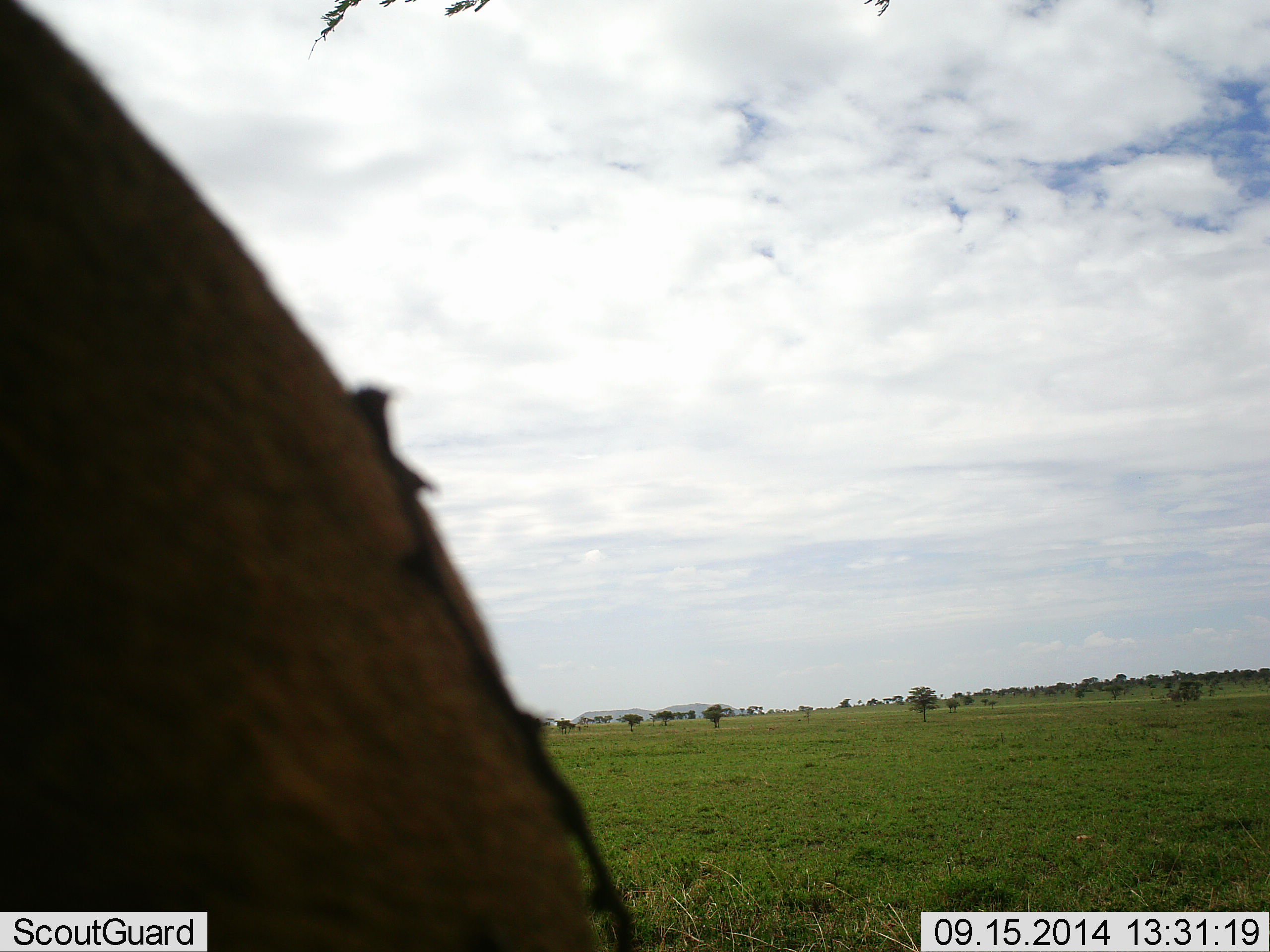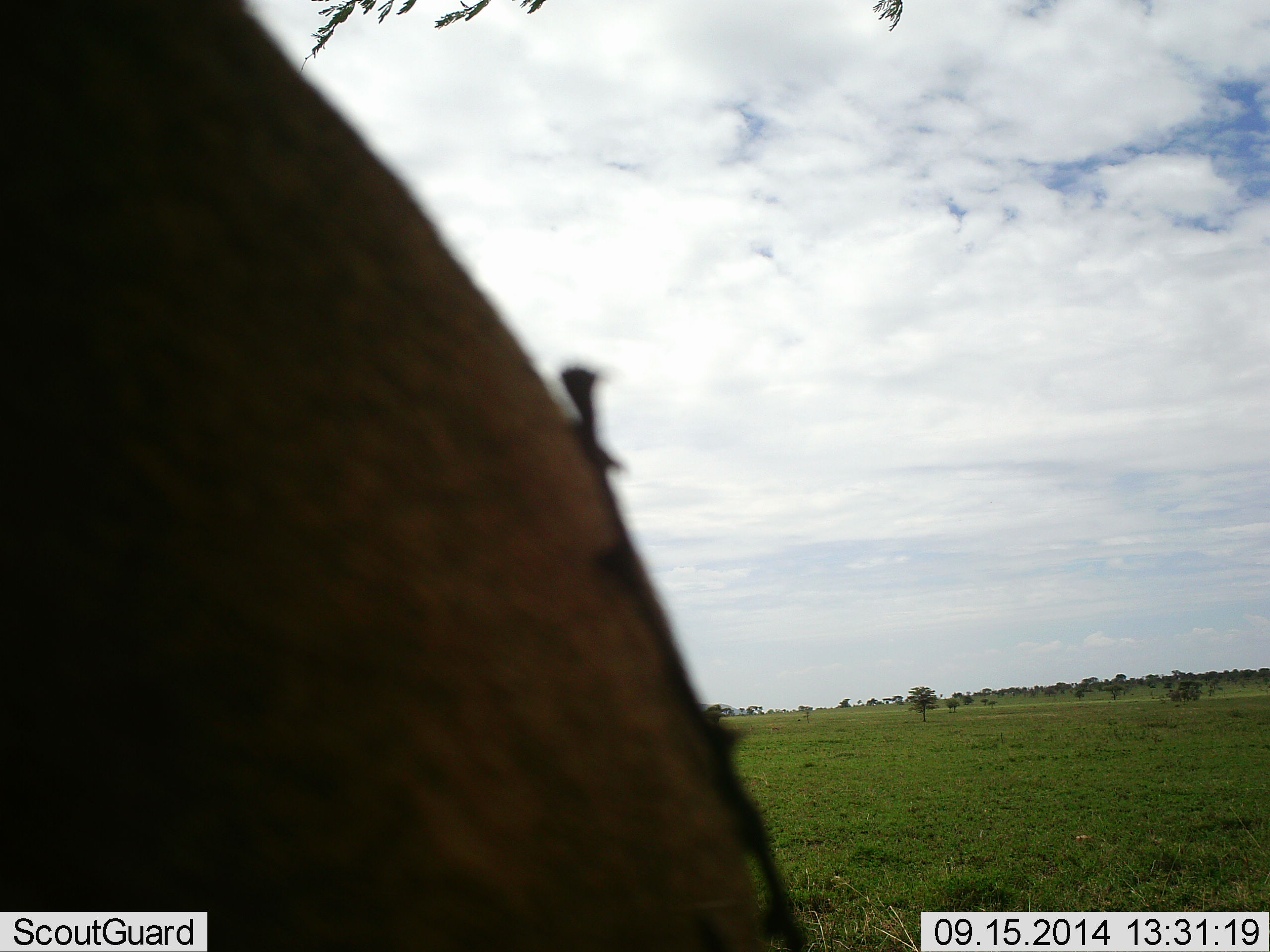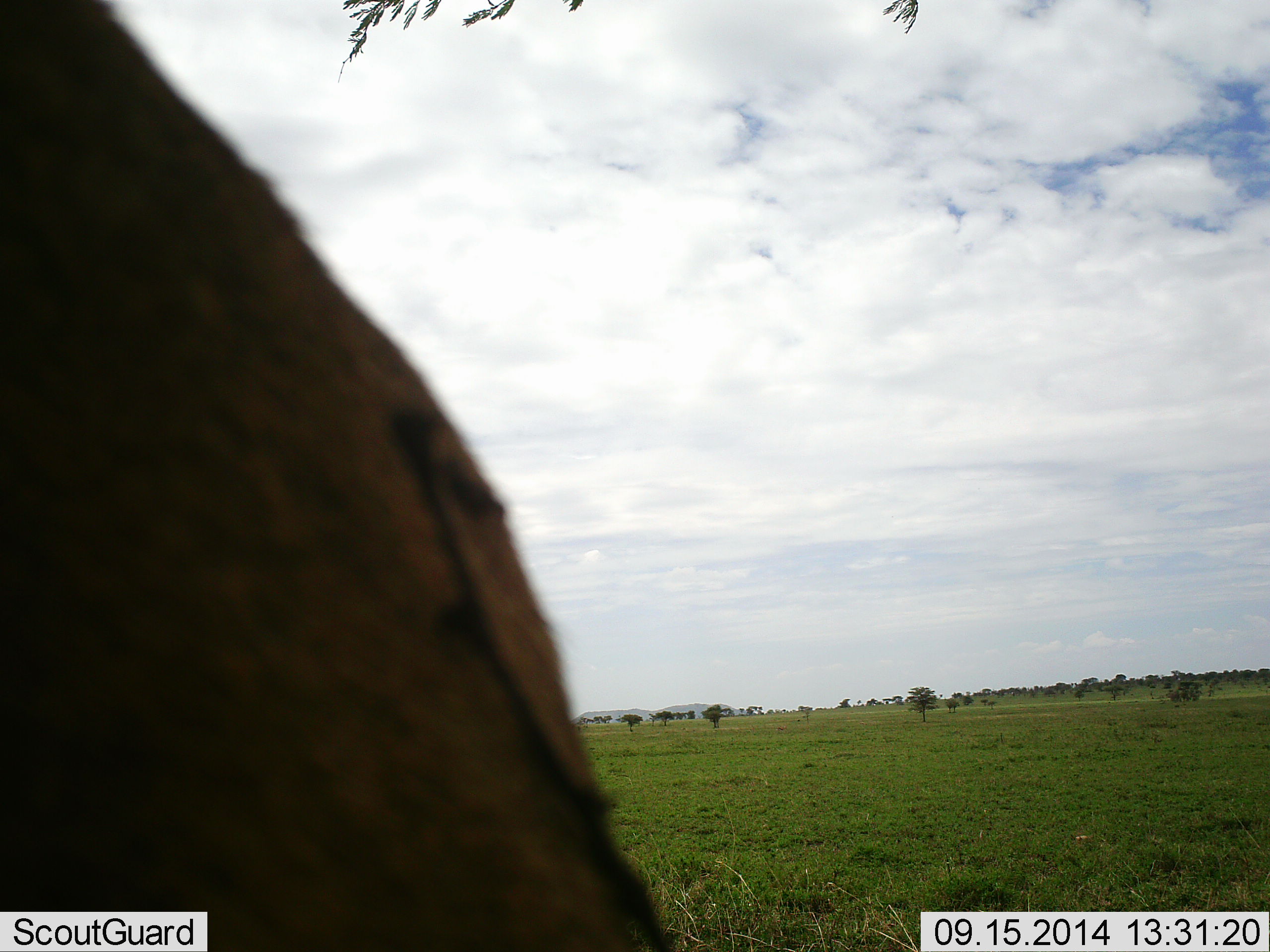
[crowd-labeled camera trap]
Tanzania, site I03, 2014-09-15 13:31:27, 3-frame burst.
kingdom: Animalia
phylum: Chordata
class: Mammalia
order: Artiodactyla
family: Bovidae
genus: Connochaetes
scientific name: Connochaetes taurinus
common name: blue wildebeest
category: wildebeest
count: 1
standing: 43%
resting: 0%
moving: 29%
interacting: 0%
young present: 0%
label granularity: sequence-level